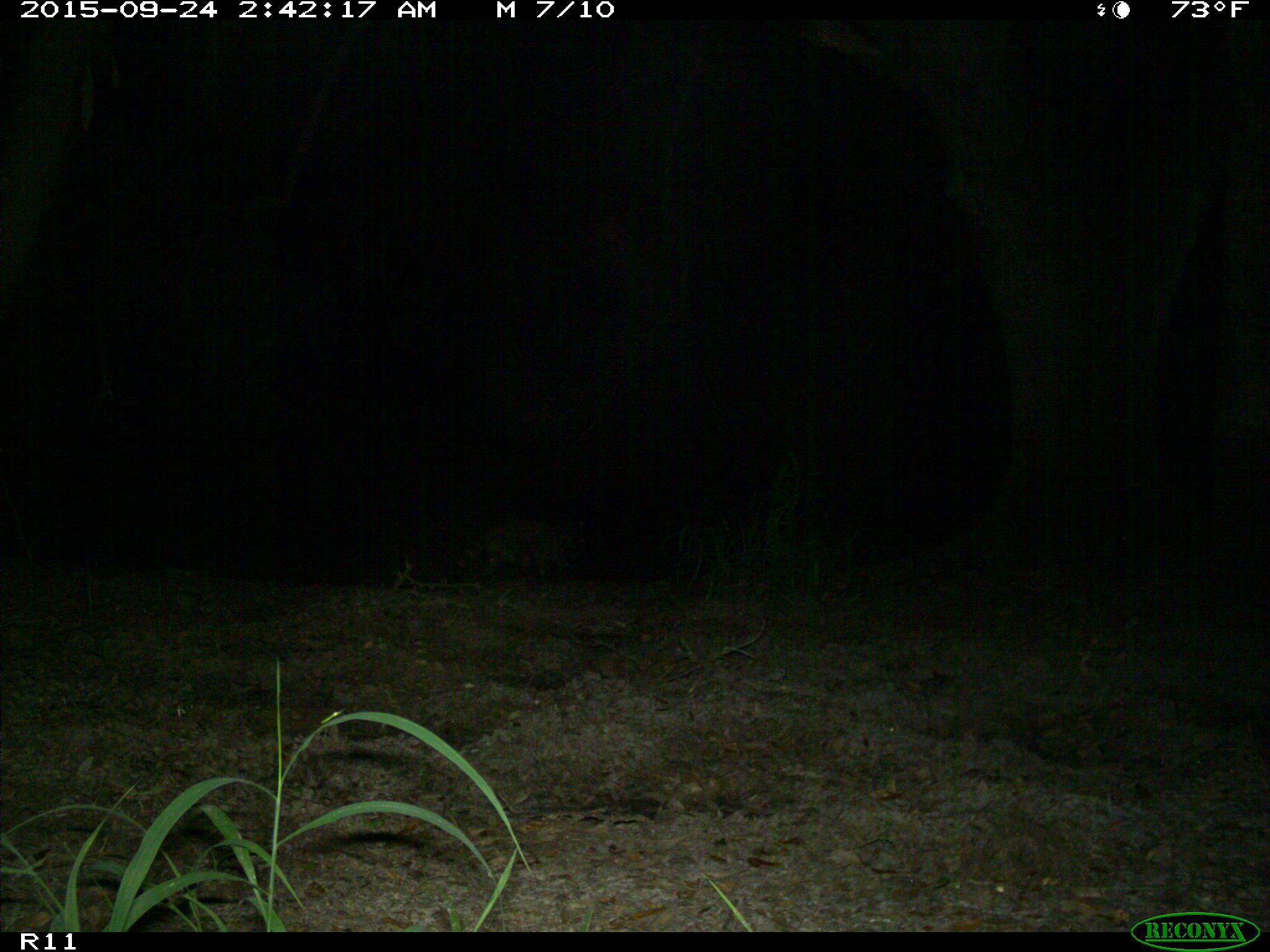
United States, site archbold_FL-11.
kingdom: Animalia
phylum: Chordata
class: Mammalia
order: Carnivora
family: Procyonidae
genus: Procyon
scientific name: Procyon lotor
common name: common raccoon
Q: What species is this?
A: Procyon lotor (common raccoon).